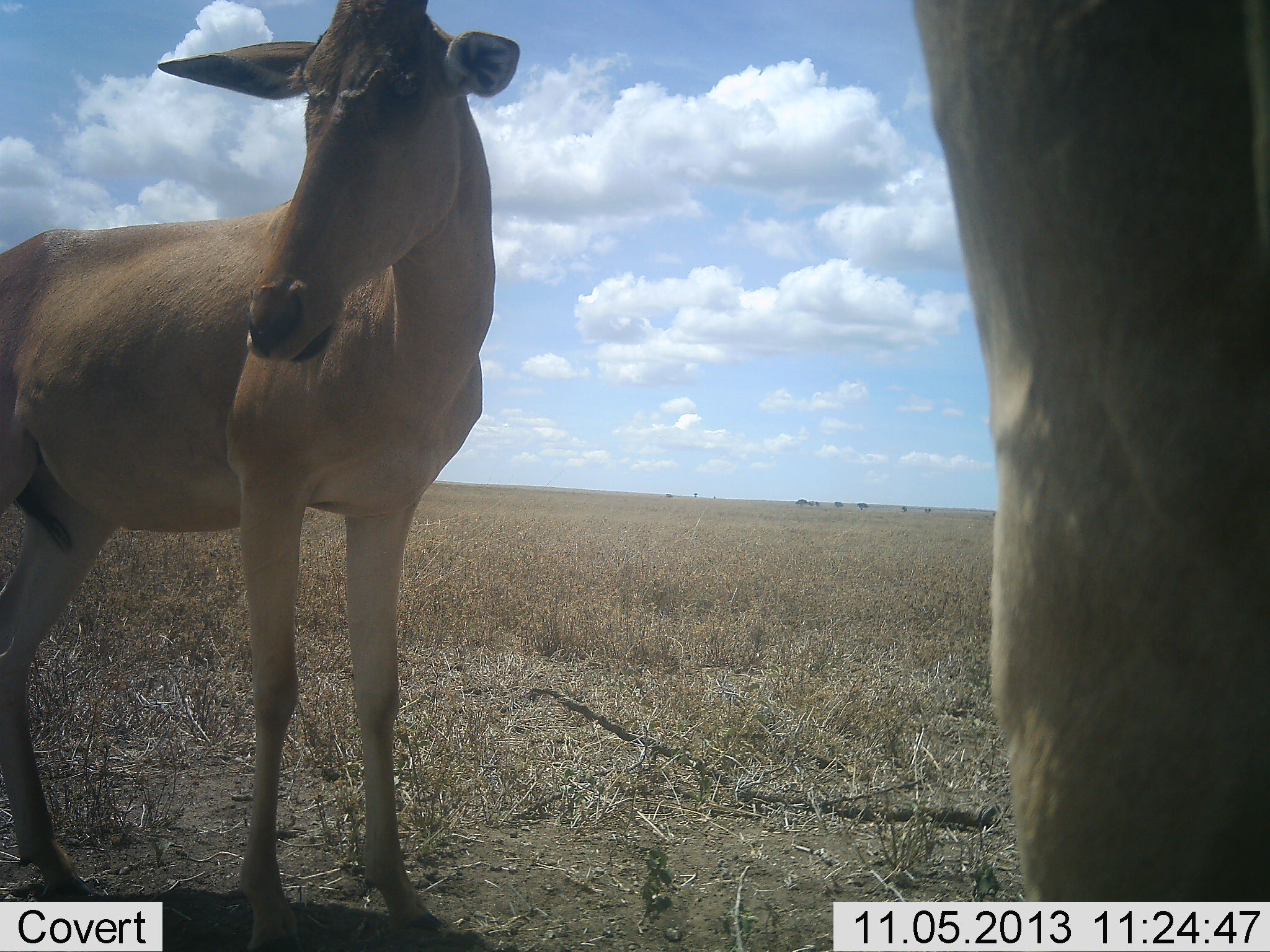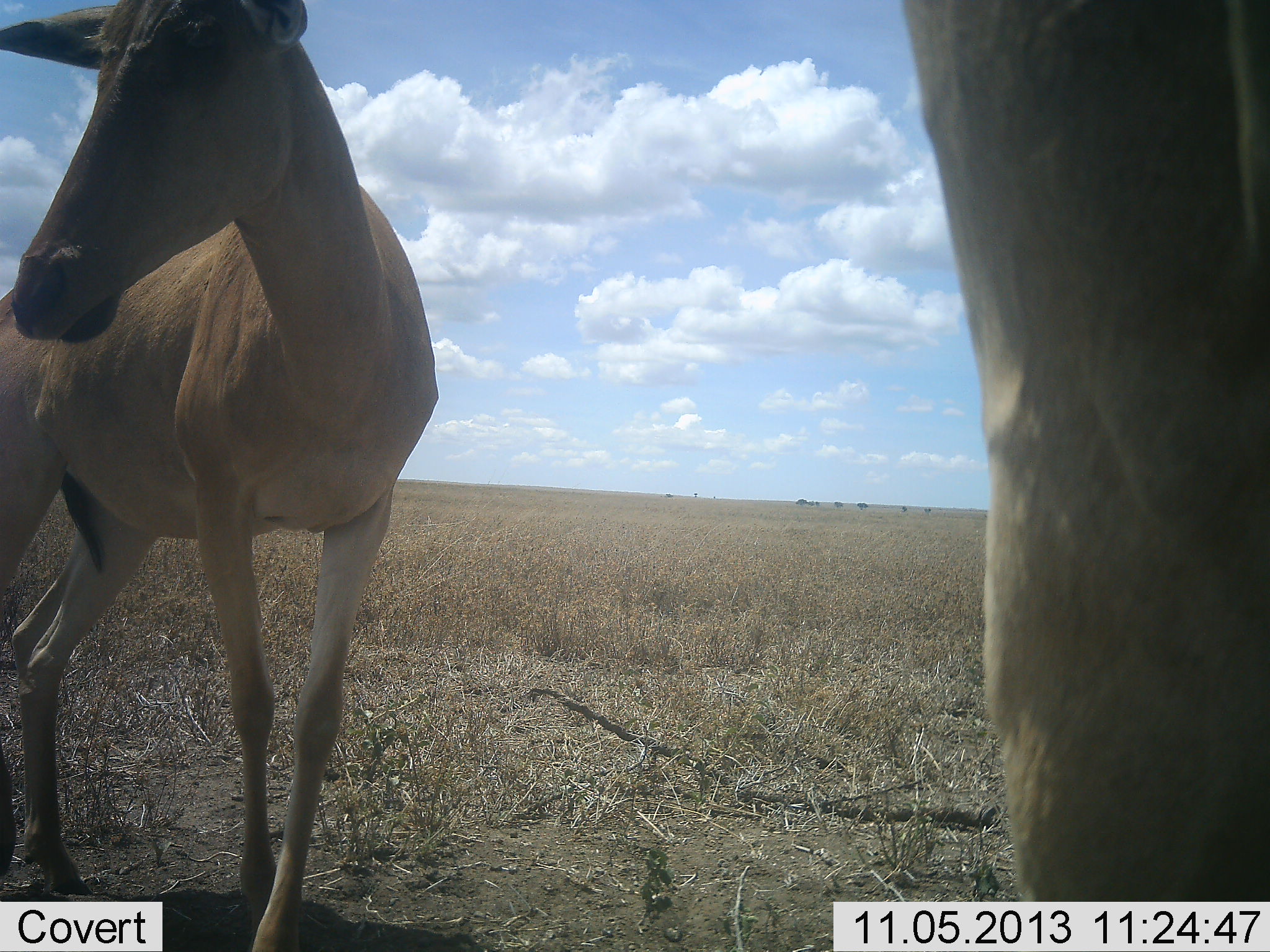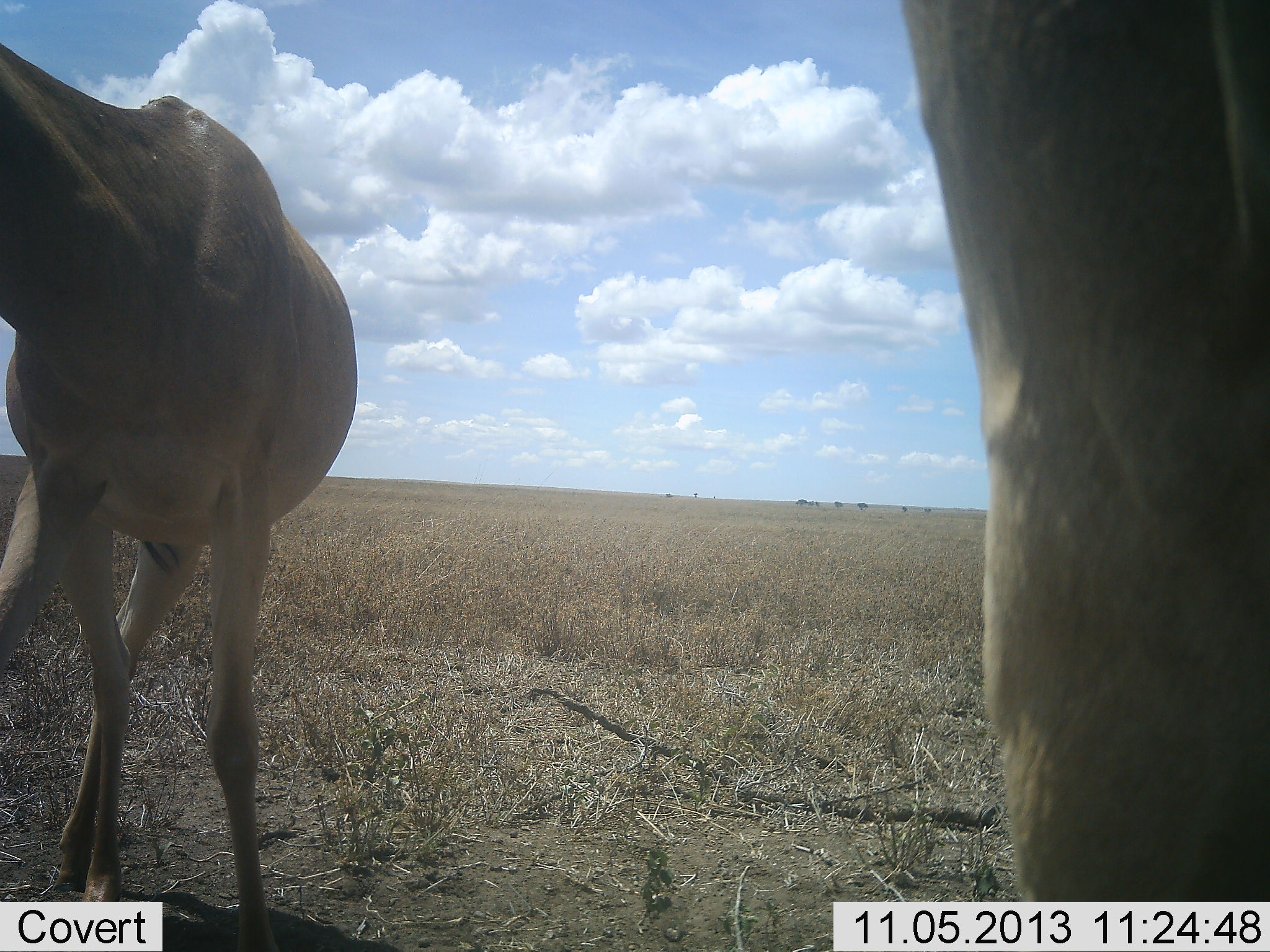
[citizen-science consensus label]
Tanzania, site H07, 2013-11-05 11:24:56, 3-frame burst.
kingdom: Animalia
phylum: Chordata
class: Mammalia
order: Artiodactyla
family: Bovidae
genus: Alcelaphus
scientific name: Alcelaphus buselaphus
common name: hartebeest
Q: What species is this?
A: Hartebeest (Alcelaphus buselaphus).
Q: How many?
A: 2.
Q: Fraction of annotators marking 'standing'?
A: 90%.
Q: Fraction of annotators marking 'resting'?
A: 0%.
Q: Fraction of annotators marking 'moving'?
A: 30%.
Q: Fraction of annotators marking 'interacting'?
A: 0%.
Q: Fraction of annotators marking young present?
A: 0%.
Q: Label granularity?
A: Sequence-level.